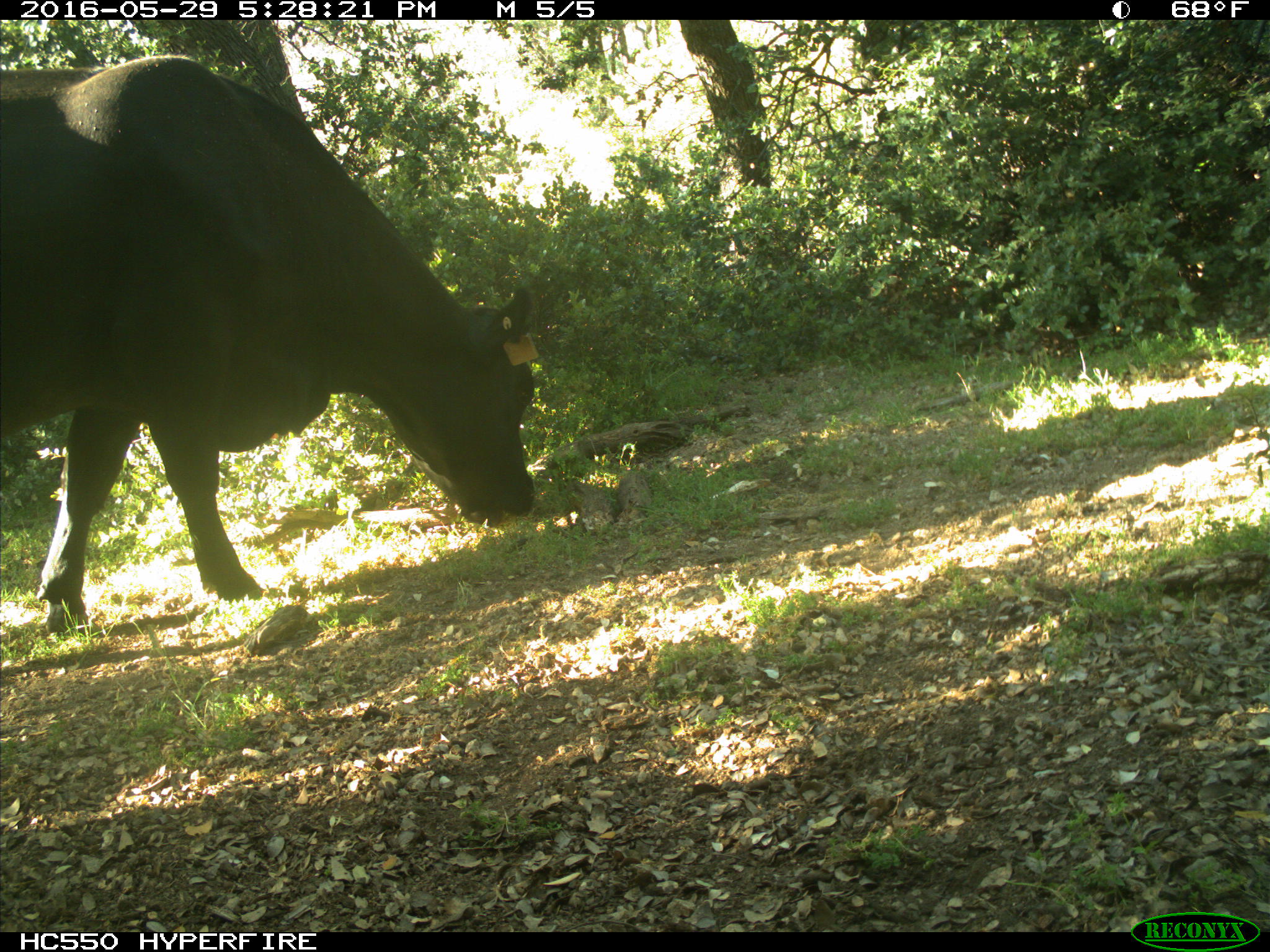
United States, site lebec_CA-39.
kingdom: Animalia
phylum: Chordata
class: Mammalia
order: Artiodactyla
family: Bovidae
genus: Bos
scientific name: Bos taurus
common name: domestic cow